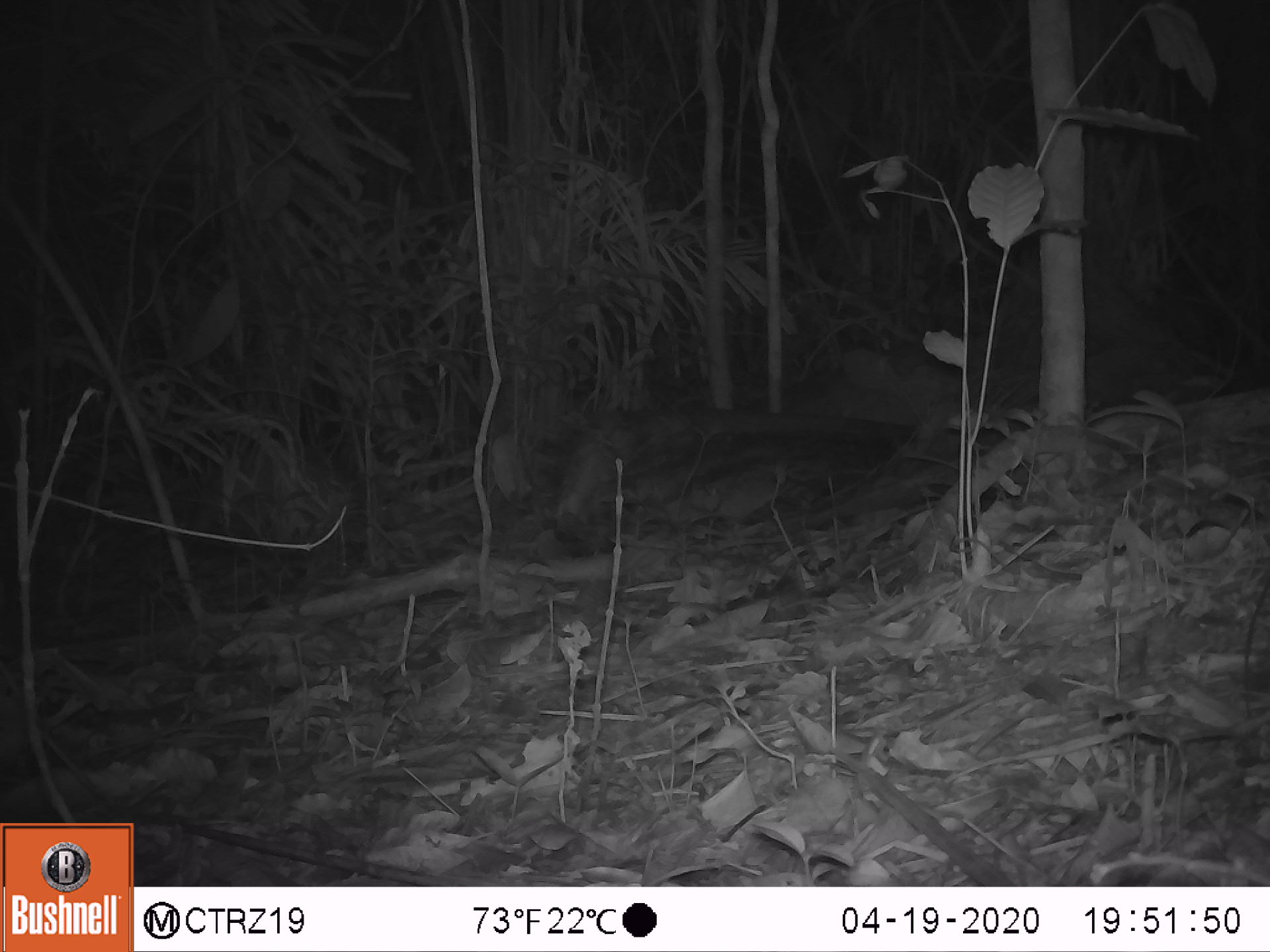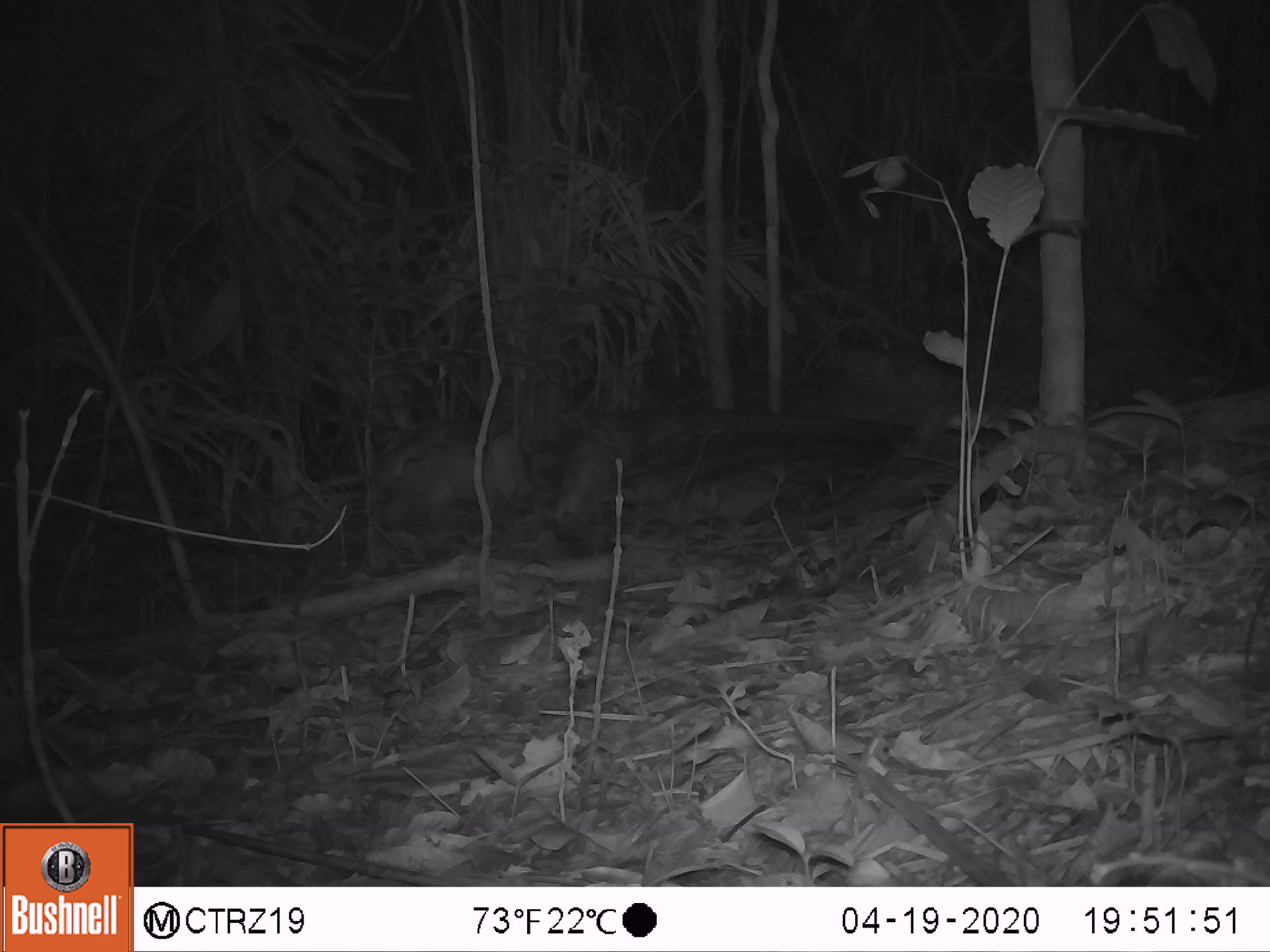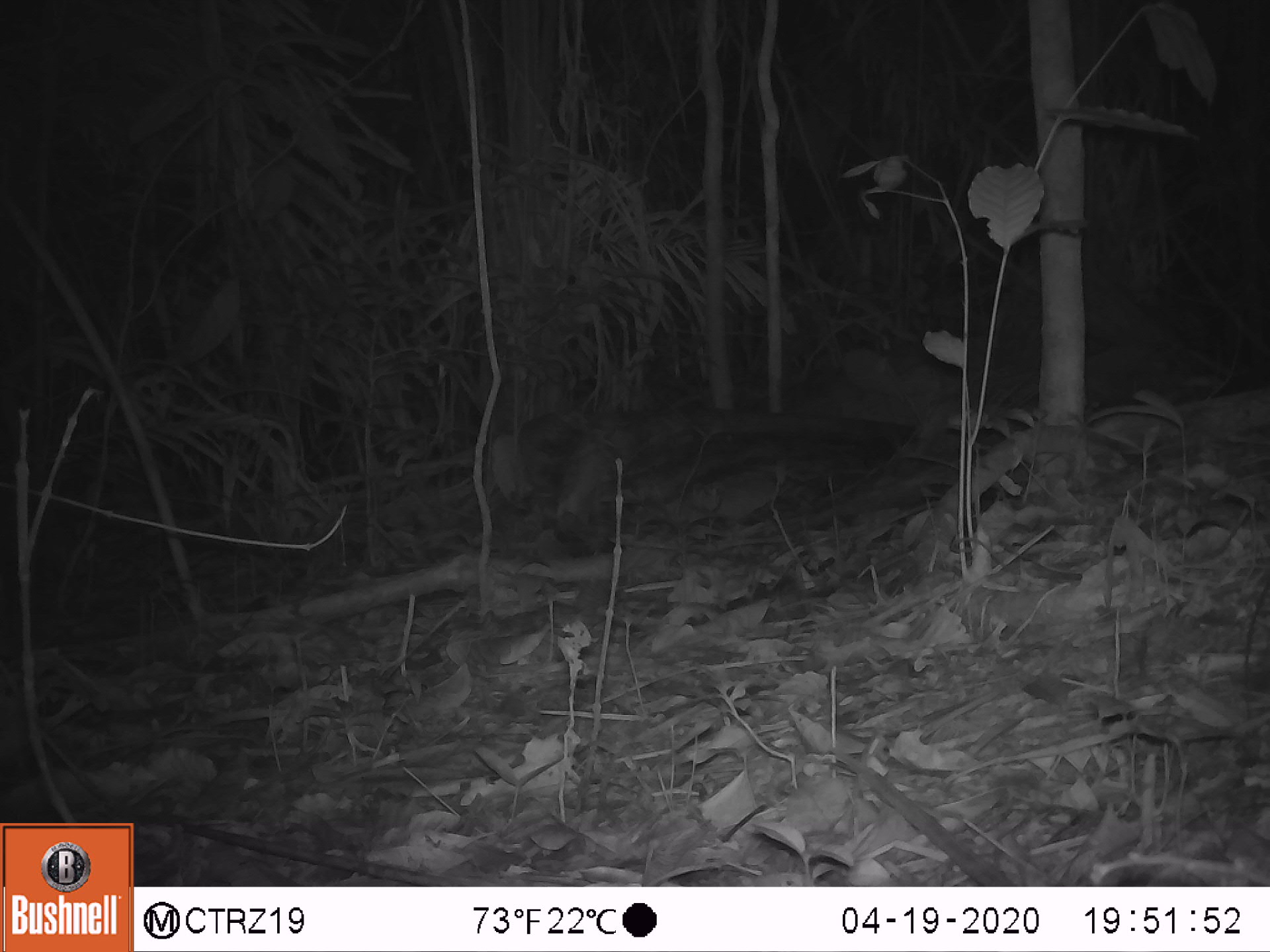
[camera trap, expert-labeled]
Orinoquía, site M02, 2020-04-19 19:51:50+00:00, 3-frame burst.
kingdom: Animalia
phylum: Chordata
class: Mammalia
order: Cingulata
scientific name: Cingulata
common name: armadillo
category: unknown armadillo